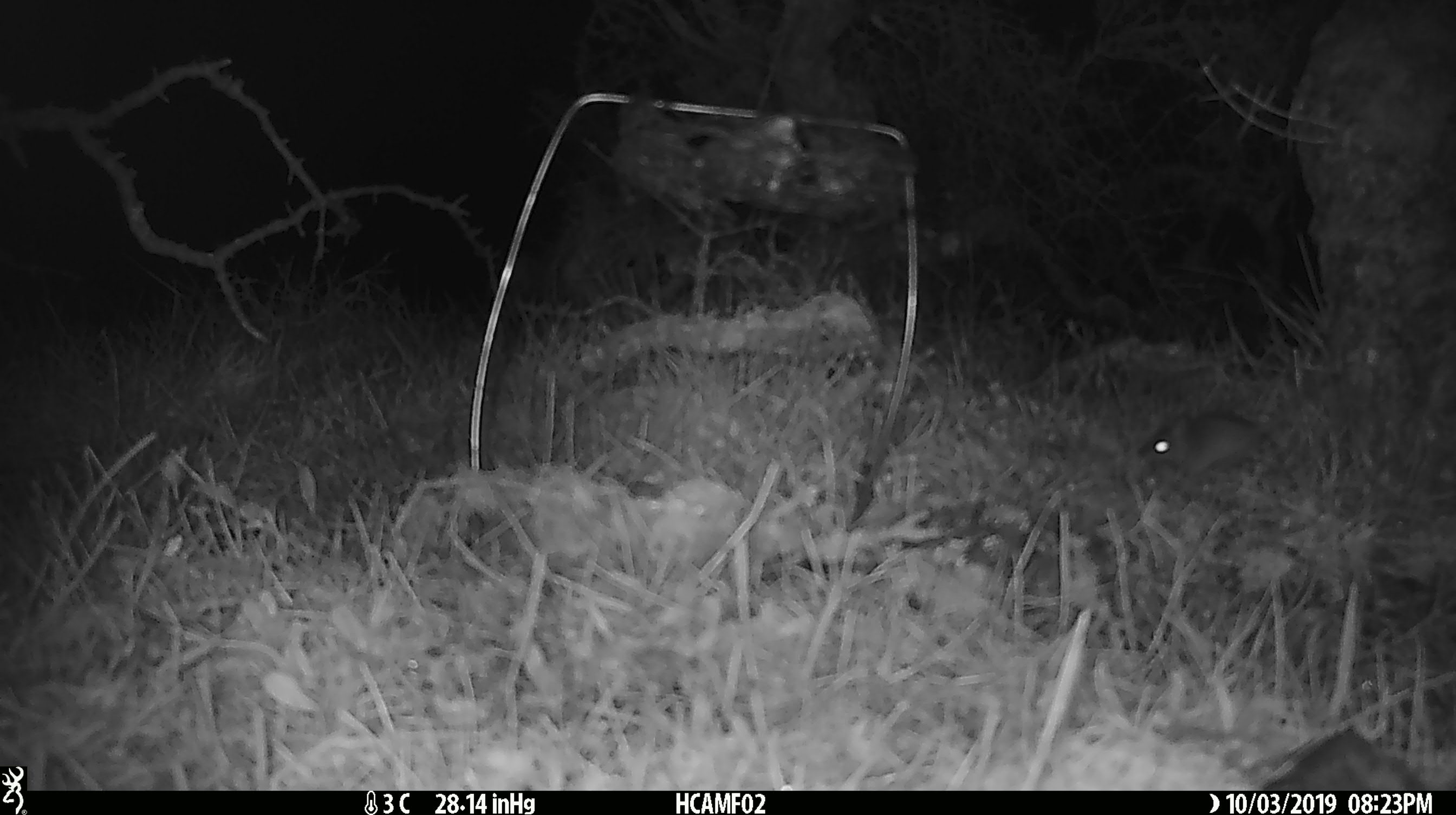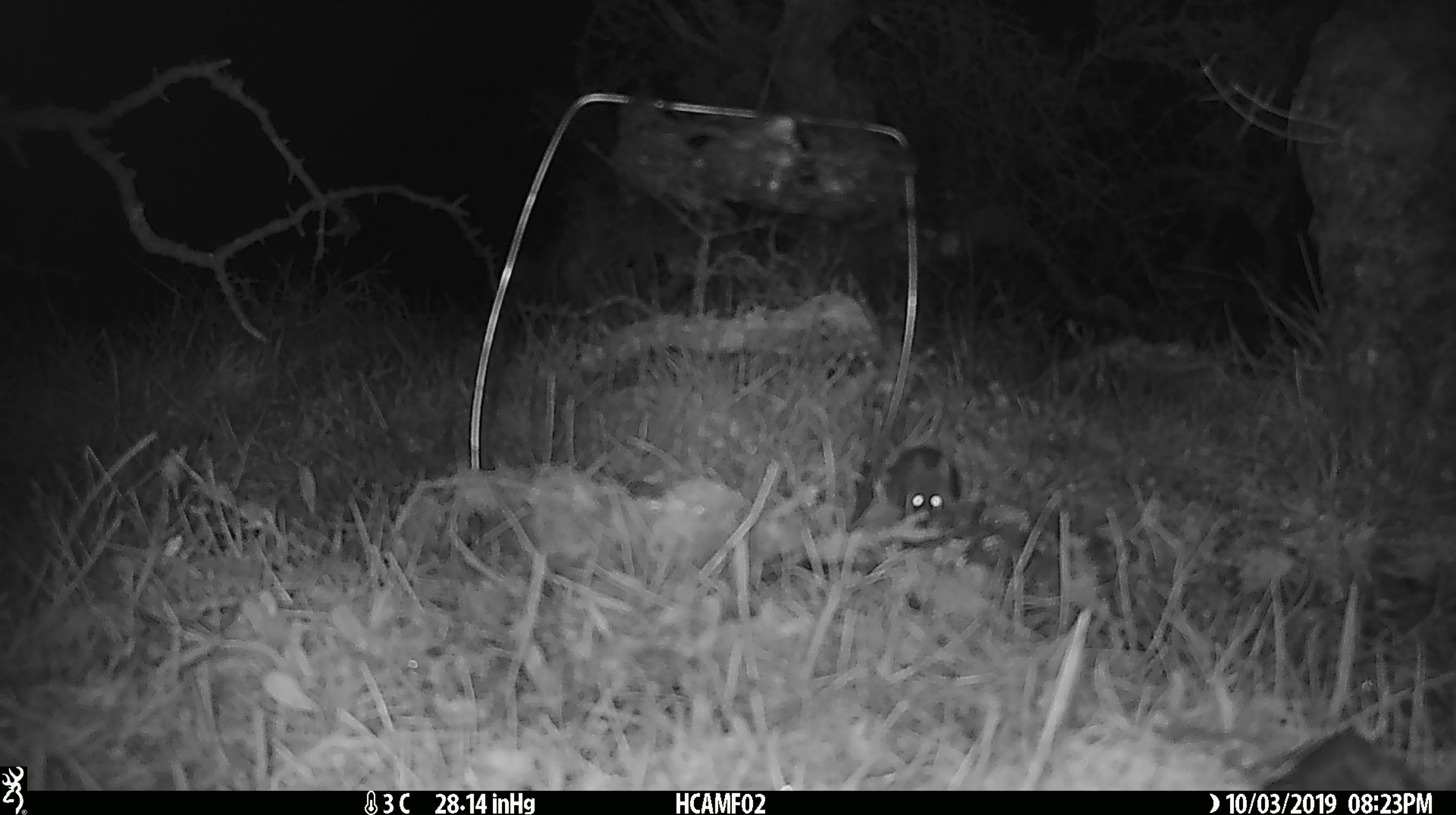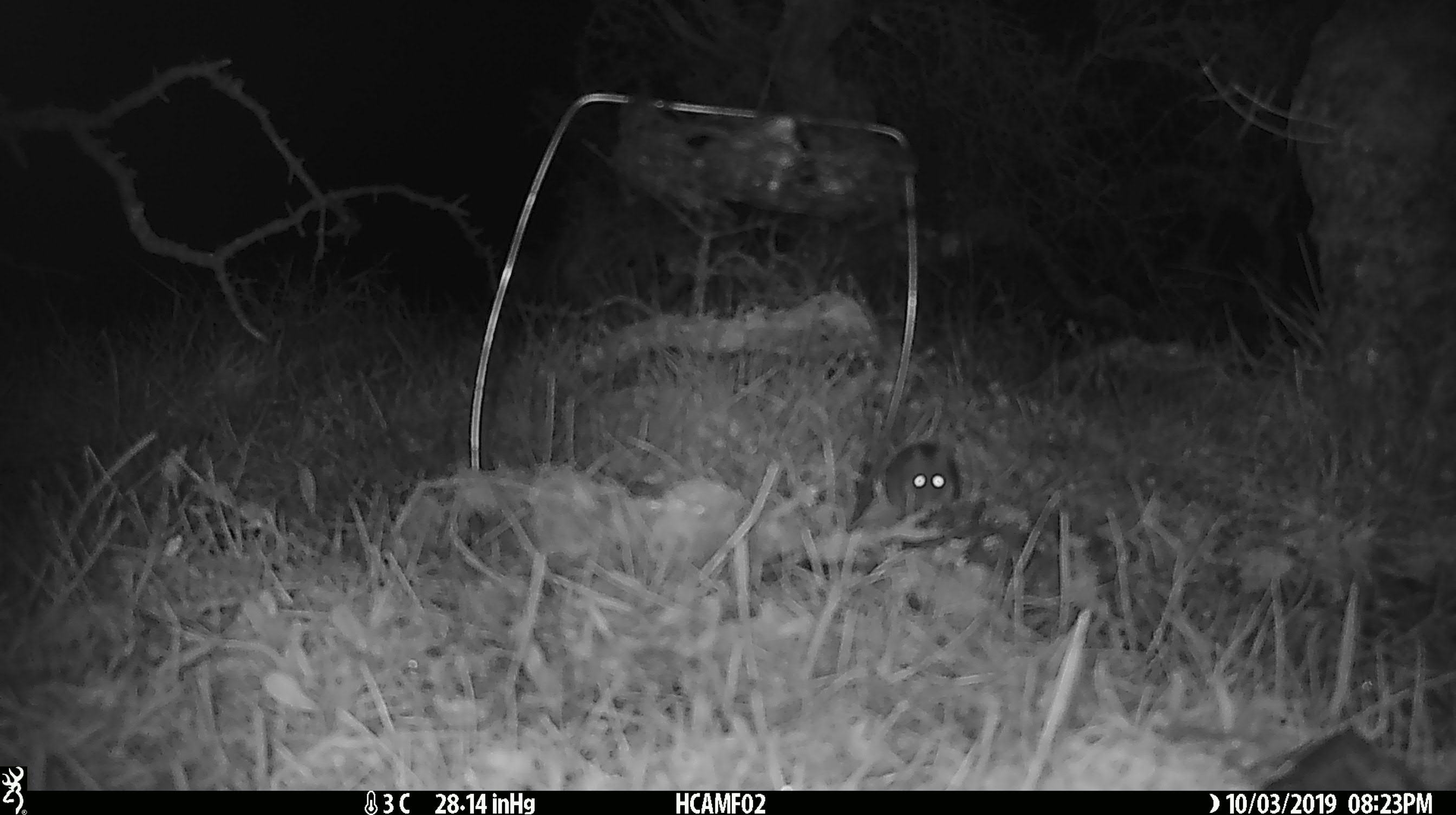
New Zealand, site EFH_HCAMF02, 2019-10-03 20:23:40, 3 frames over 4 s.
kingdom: Animalia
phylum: Chordata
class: Mammalia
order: Rodentia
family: Muridae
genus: Mus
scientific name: Mus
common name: mouse